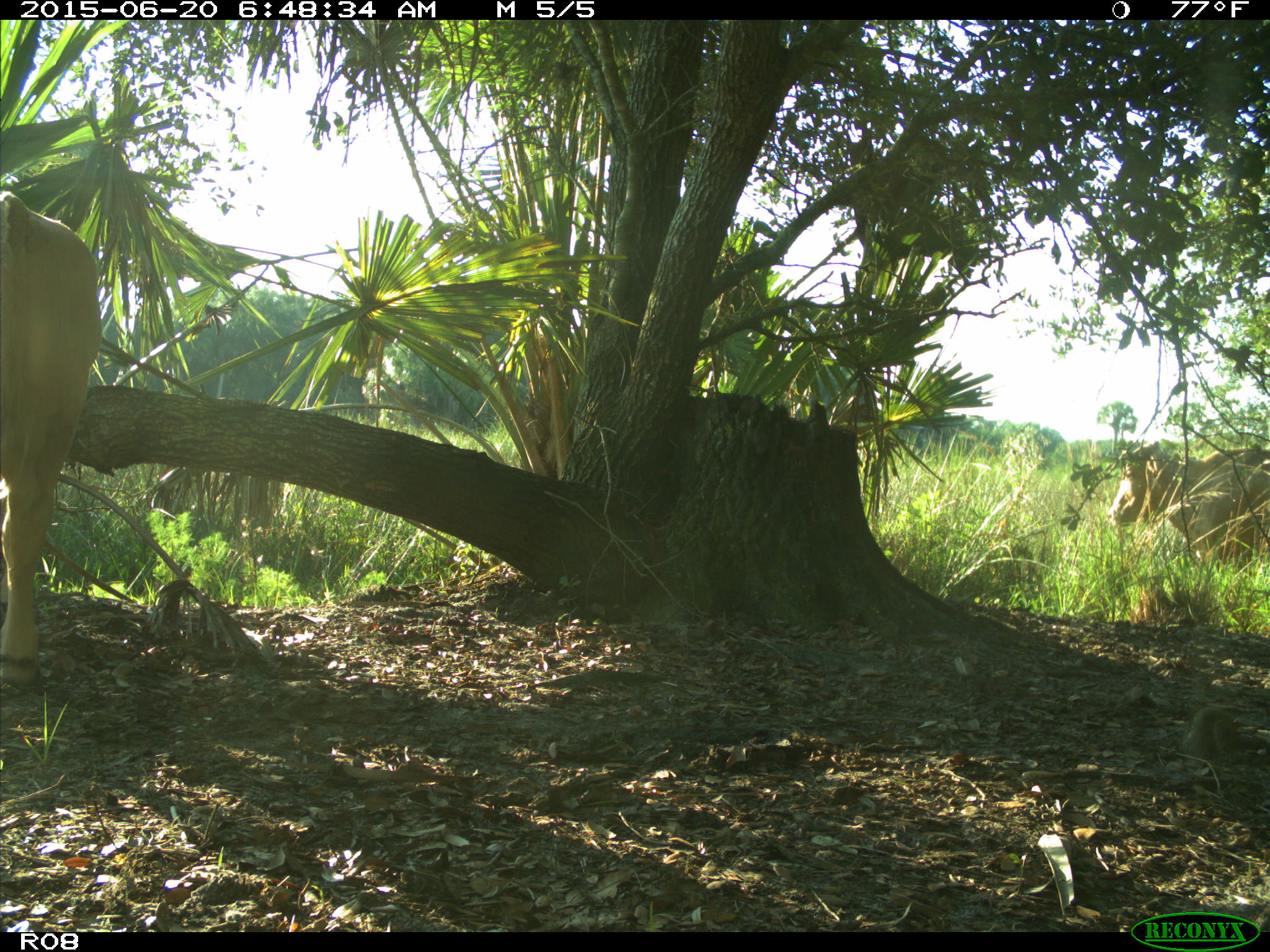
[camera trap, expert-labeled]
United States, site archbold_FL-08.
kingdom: Animalia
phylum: Chordata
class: Mammalia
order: Artiodactyla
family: Bovidae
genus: Bos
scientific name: Bos taurus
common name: domestic cow